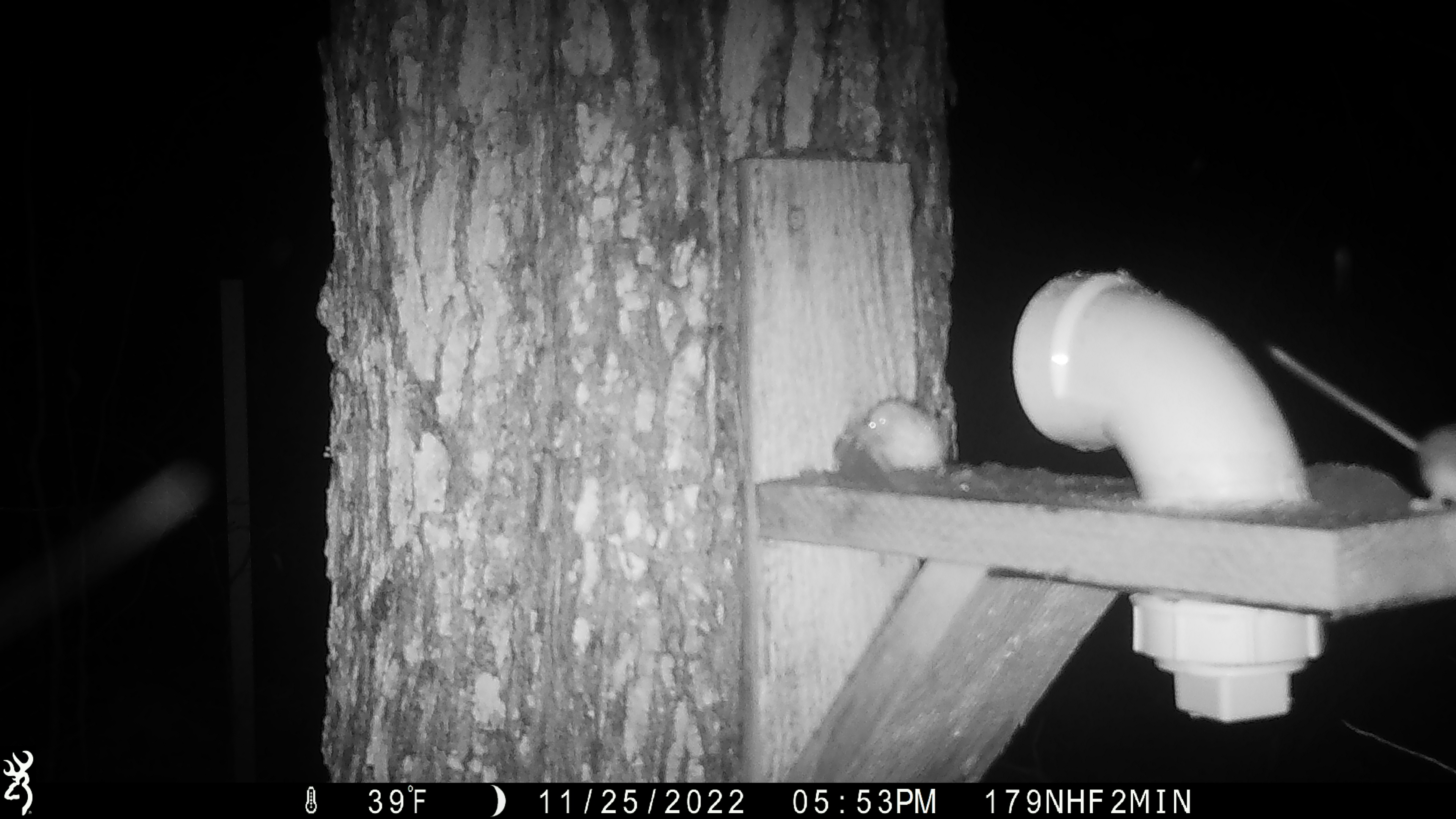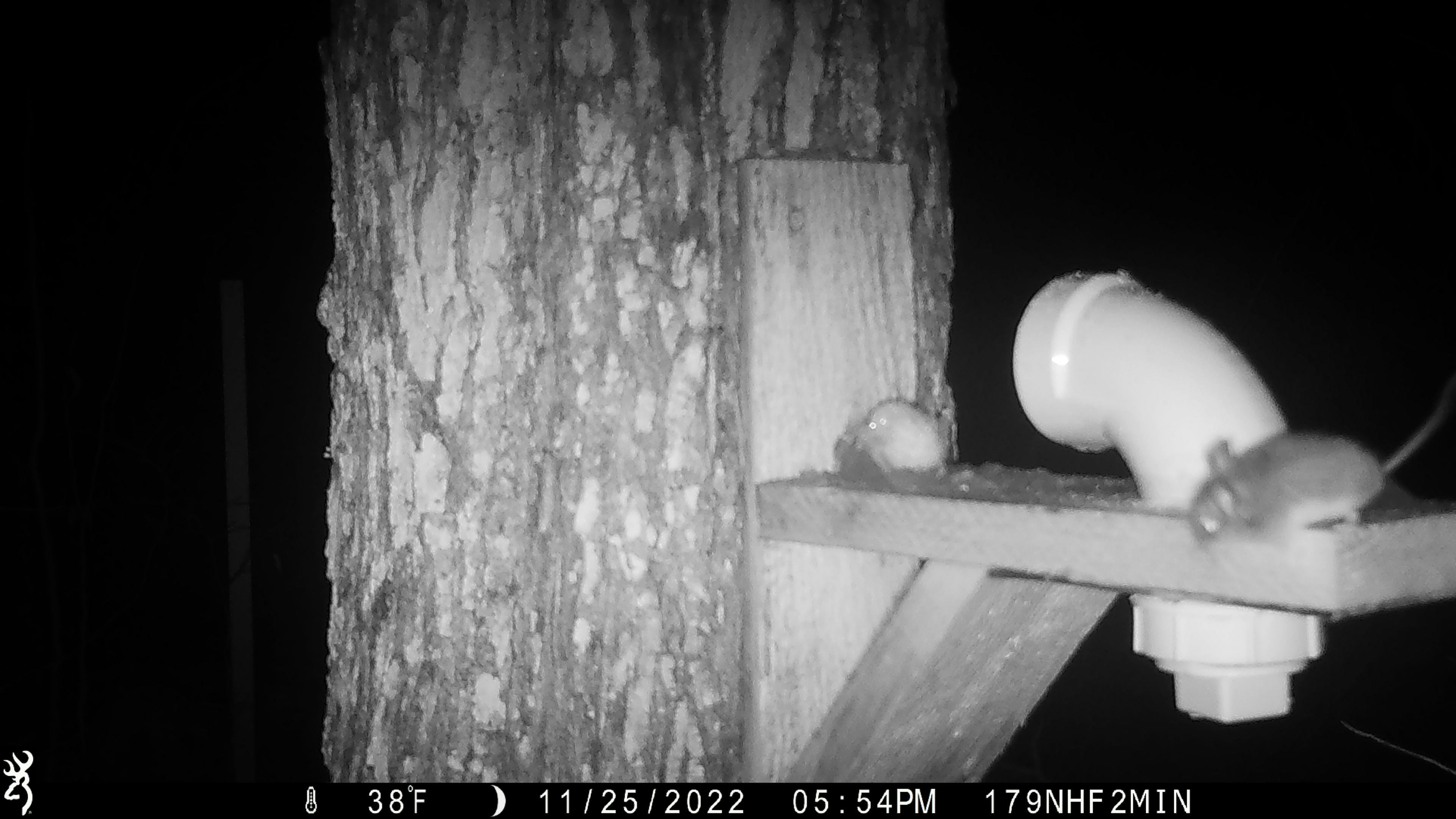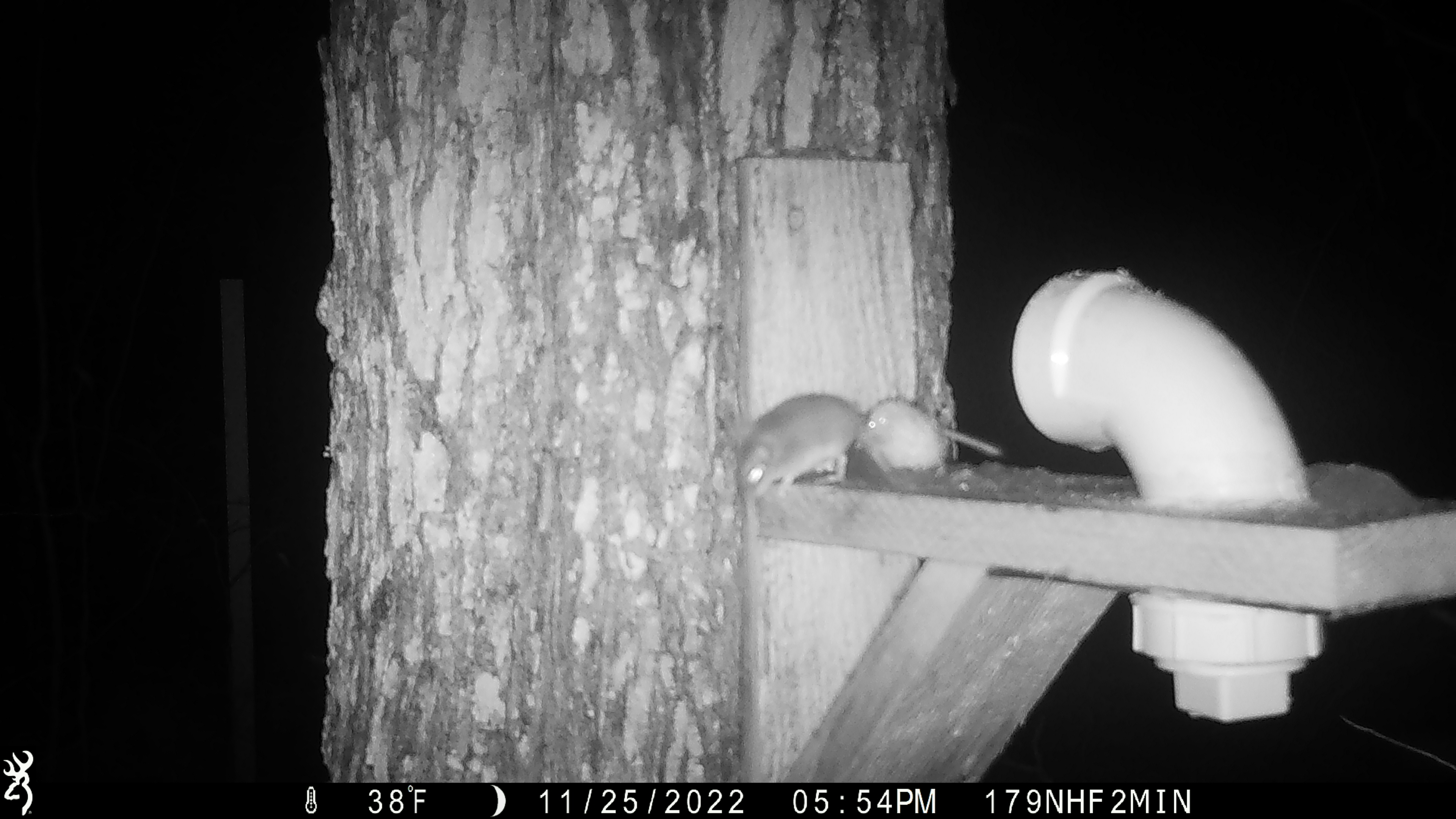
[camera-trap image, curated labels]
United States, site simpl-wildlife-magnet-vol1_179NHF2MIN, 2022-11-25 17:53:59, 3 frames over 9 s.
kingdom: Animalia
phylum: Chordata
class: Mammalia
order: Rodentia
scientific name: Rodentia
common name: mouse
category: mouse sp.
Mouse sp. (mouse) (Rodentia).